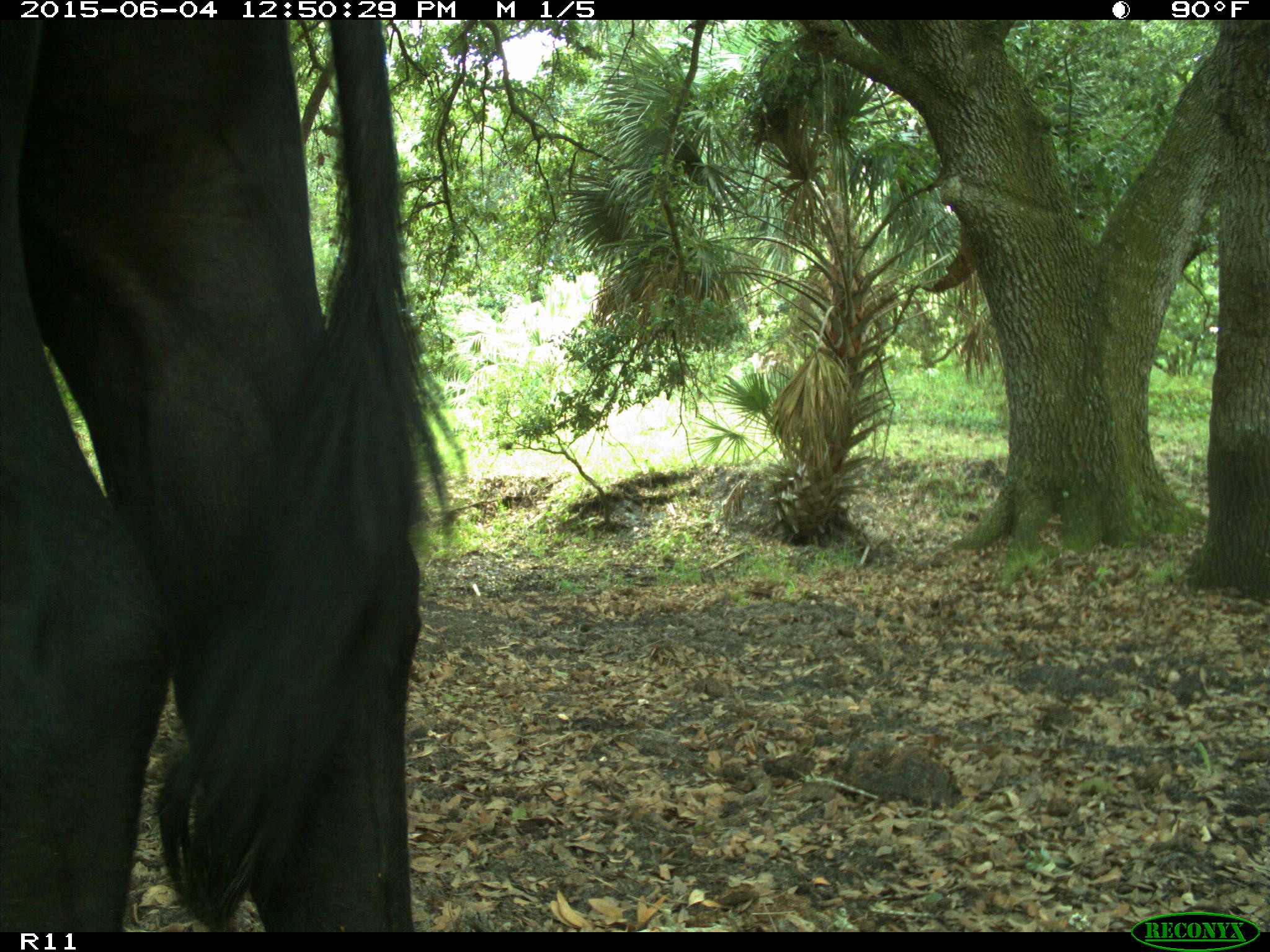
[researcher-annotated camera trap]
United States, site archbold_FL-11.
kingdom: Animalia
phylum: Chordata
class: Mammalia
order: Artiodactyla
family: Bovidae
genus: Bos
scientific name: Bos taurus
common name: domestic cow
Bos taurus (domestic cow).